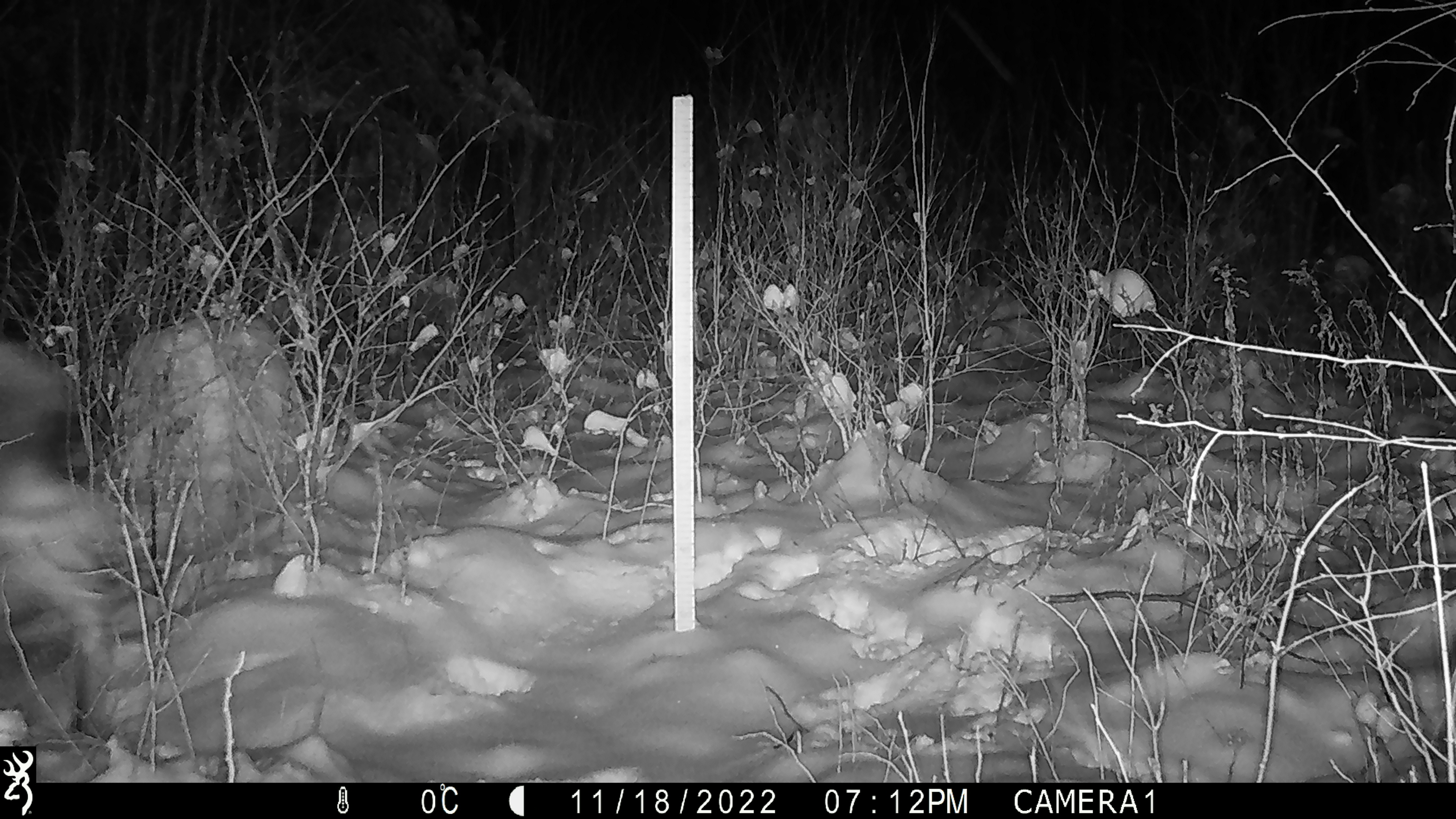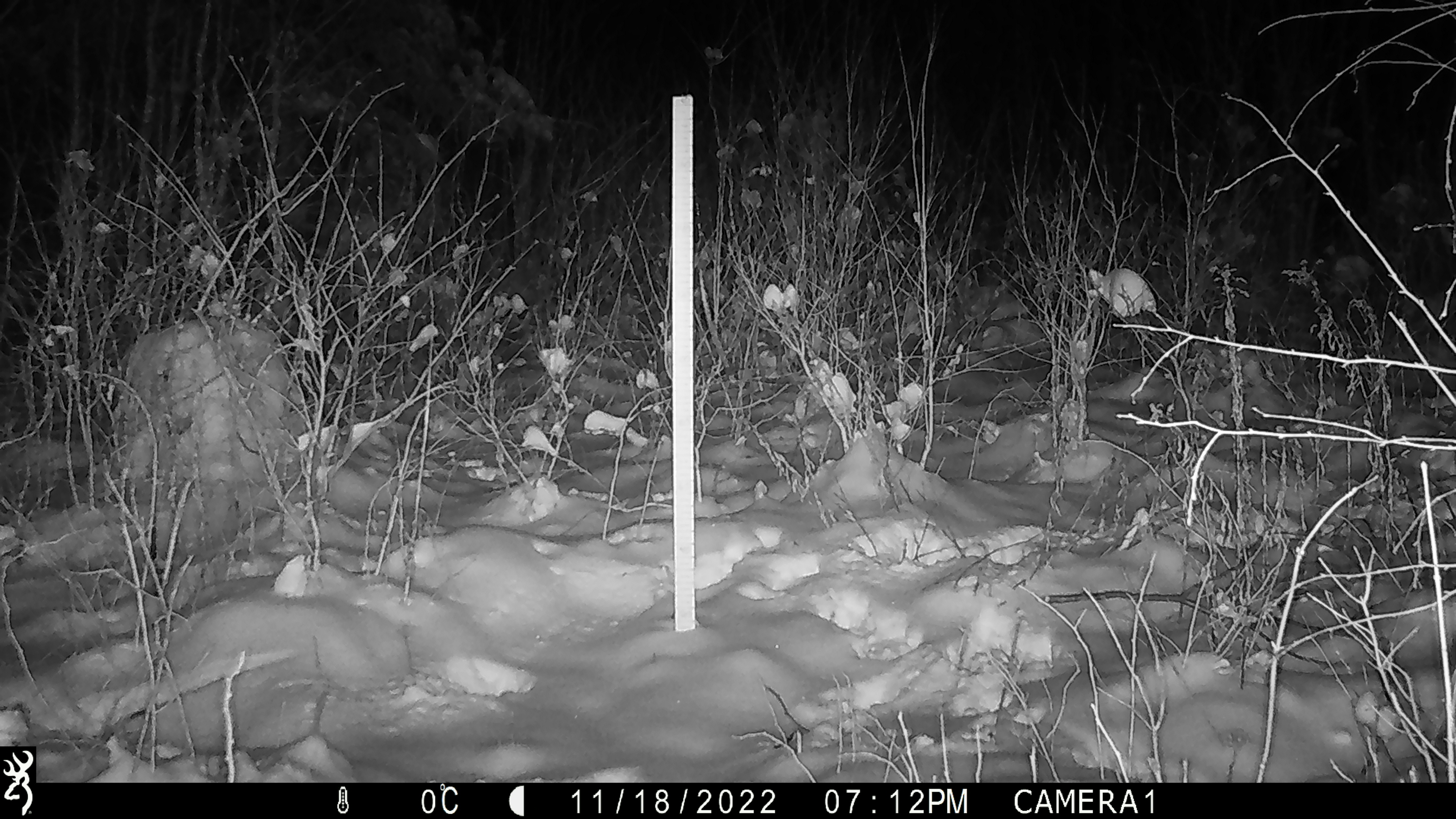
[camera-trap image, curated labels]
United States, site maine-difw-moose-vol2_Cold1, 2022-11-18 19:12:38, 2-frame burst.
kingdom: Animalia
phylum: Chordata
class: Mammalia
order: Artiodactyla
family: Cervidae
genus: Alces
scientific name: Alces alces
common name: moose